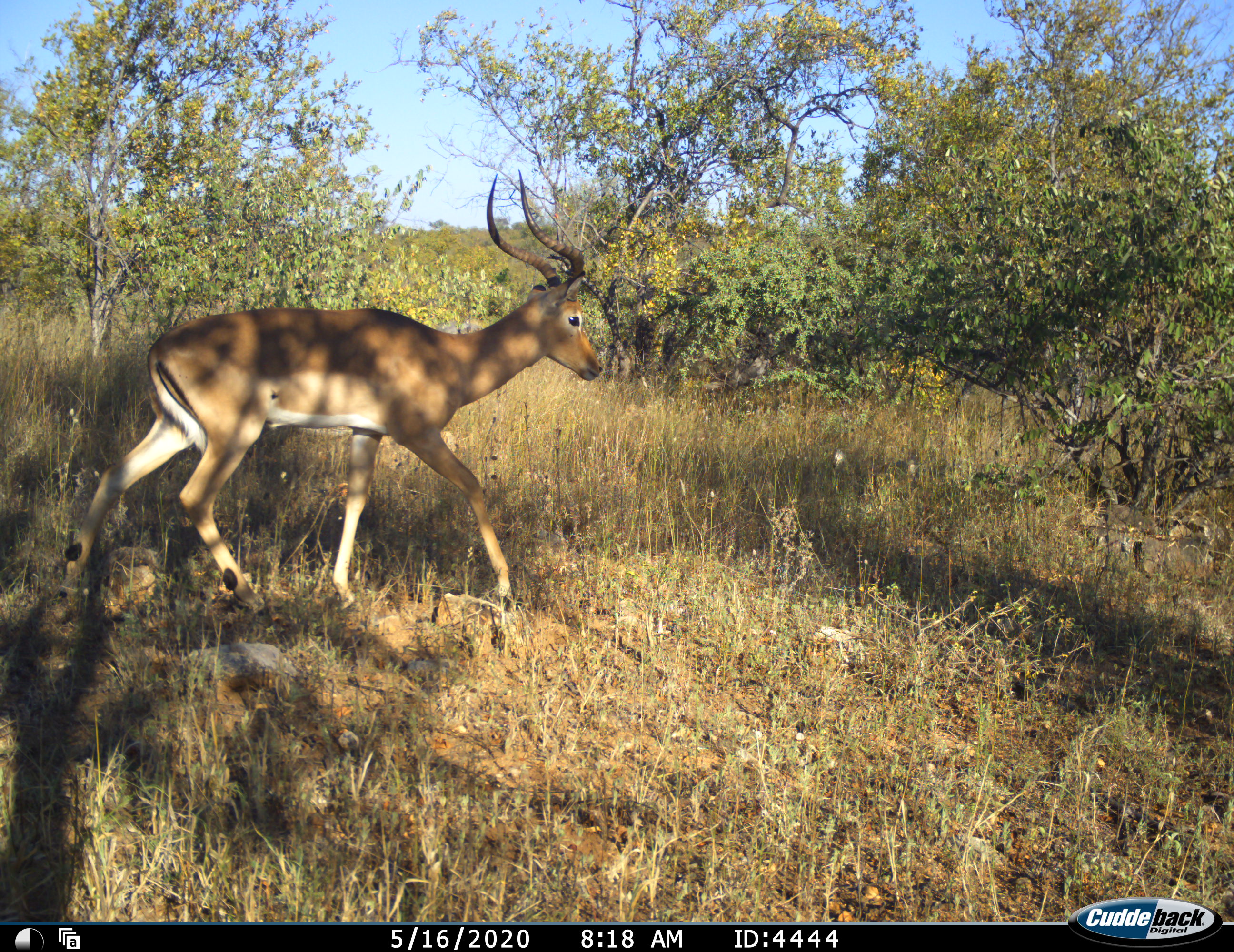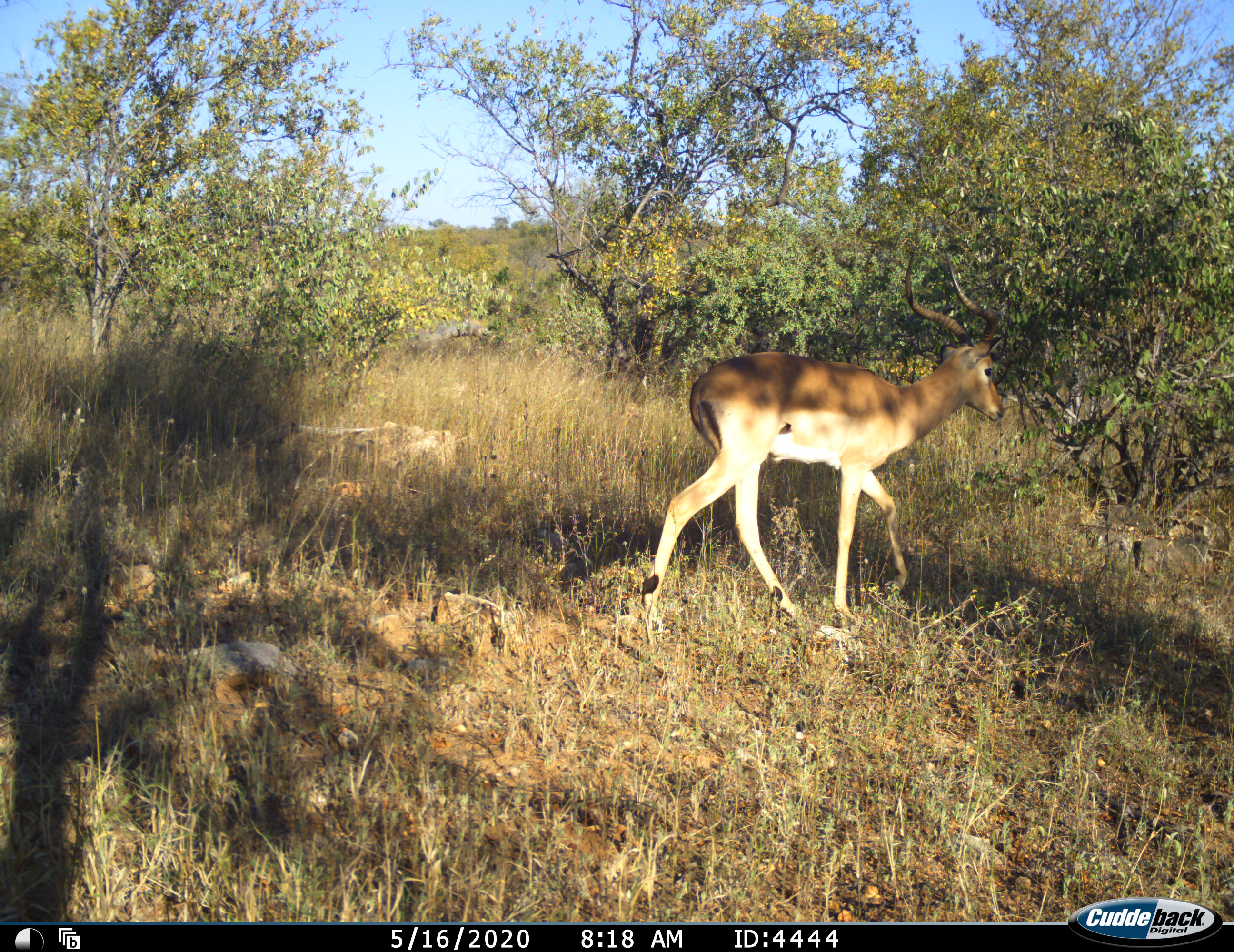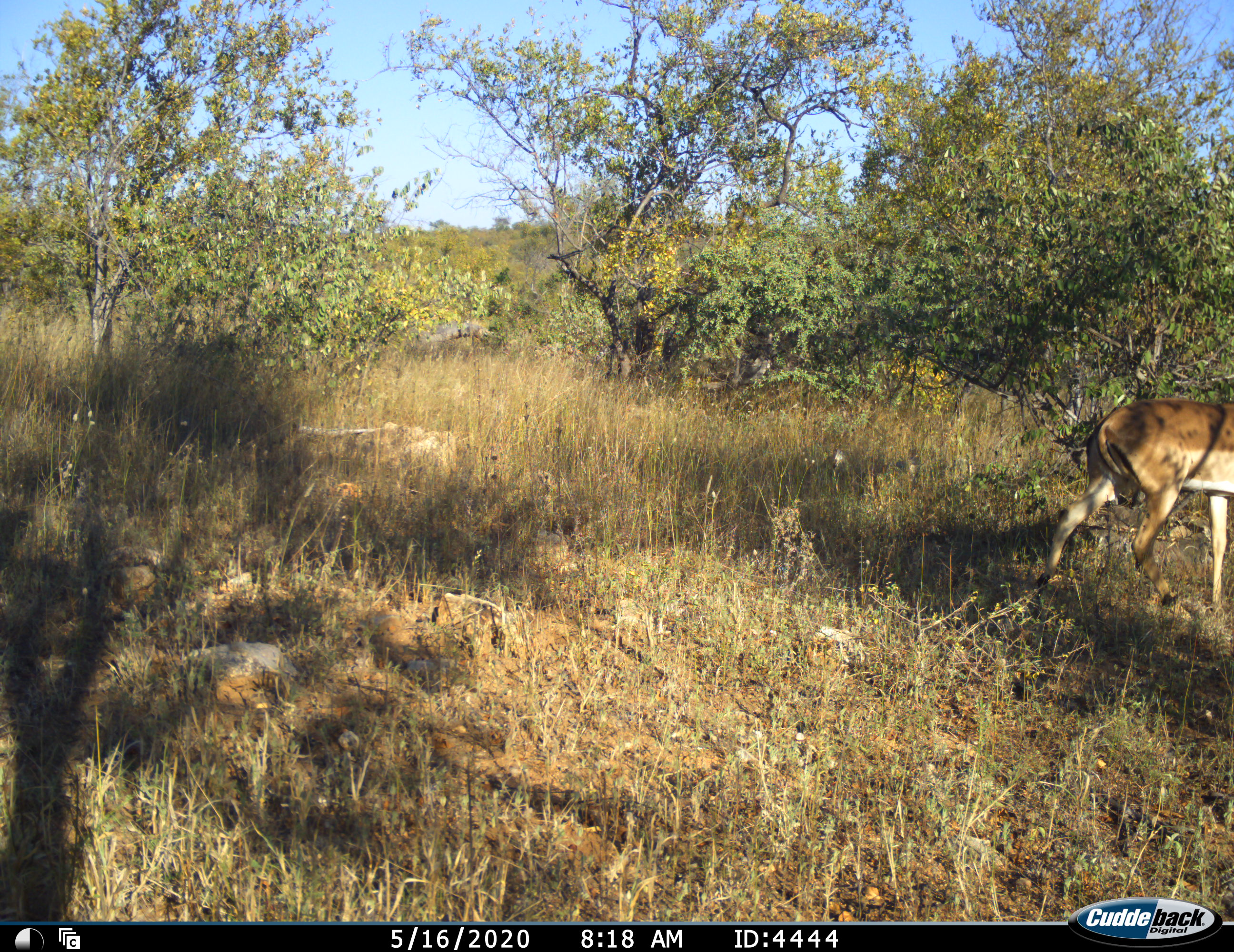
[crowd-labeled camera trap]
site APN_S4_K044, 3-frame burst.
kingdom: Animalia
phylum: Chordata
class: Mammalia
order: Artiodactyla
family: Bovidae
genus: Aepyceros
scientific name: Aepyceros melampus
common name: impala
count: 1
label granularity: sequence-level